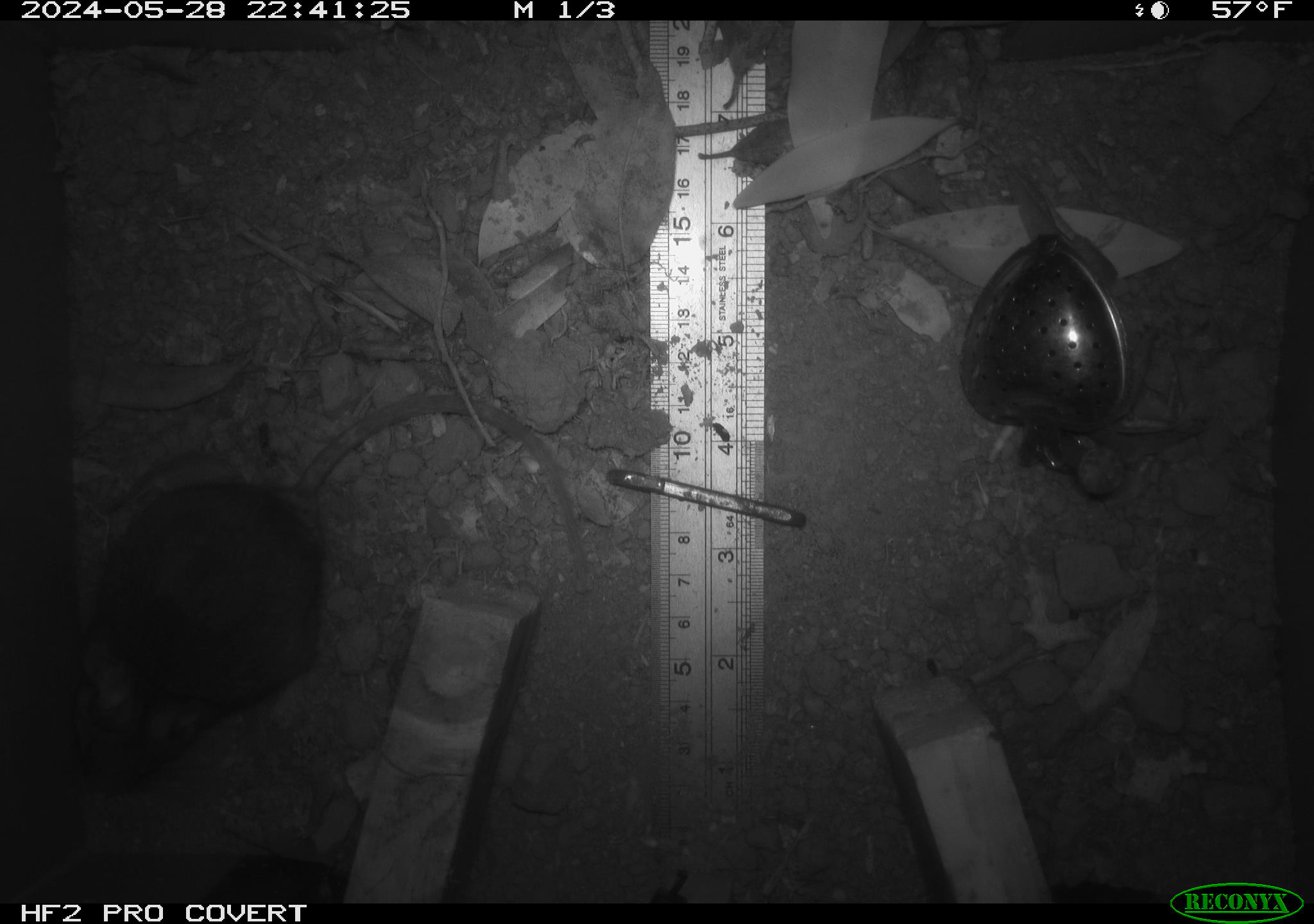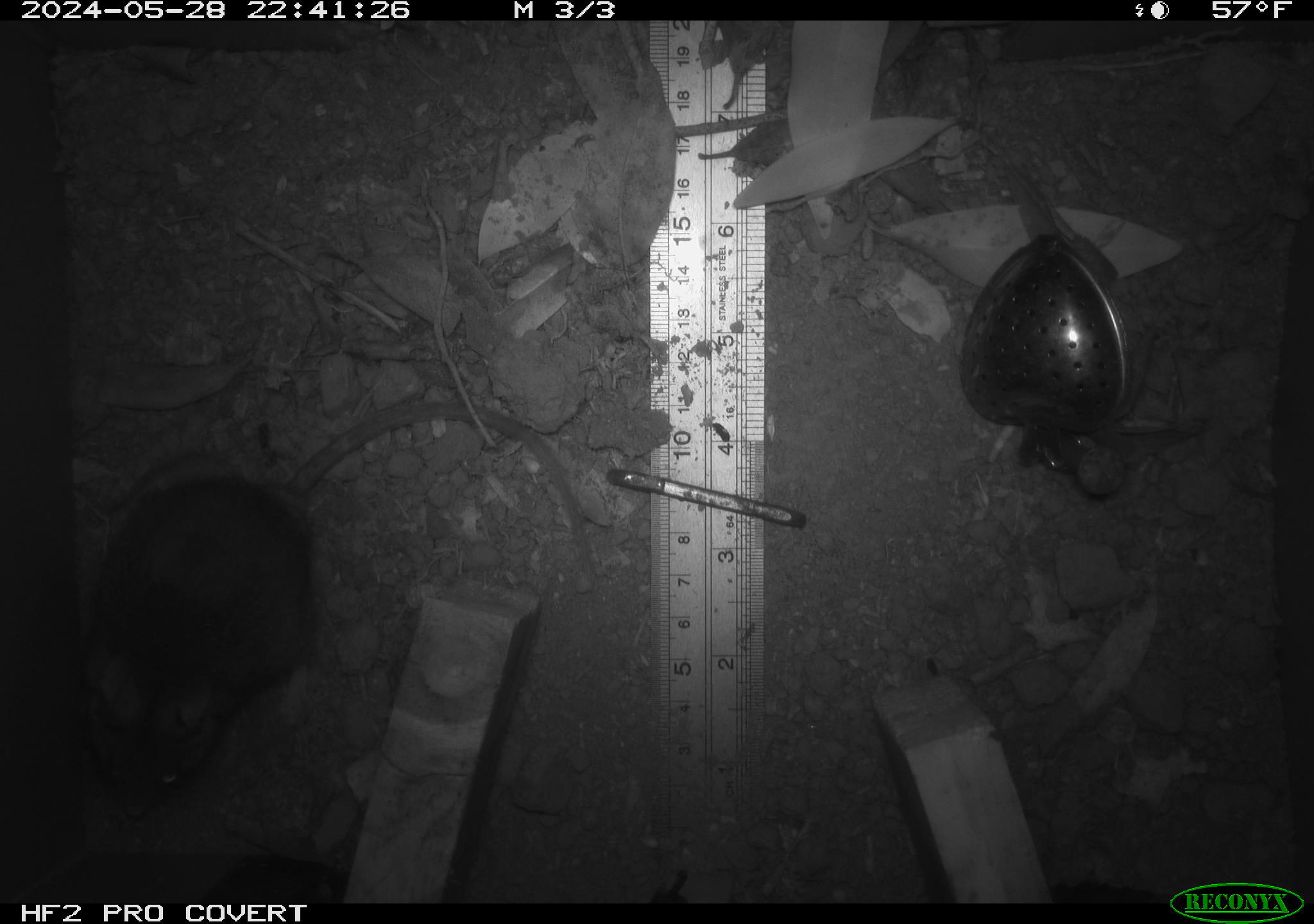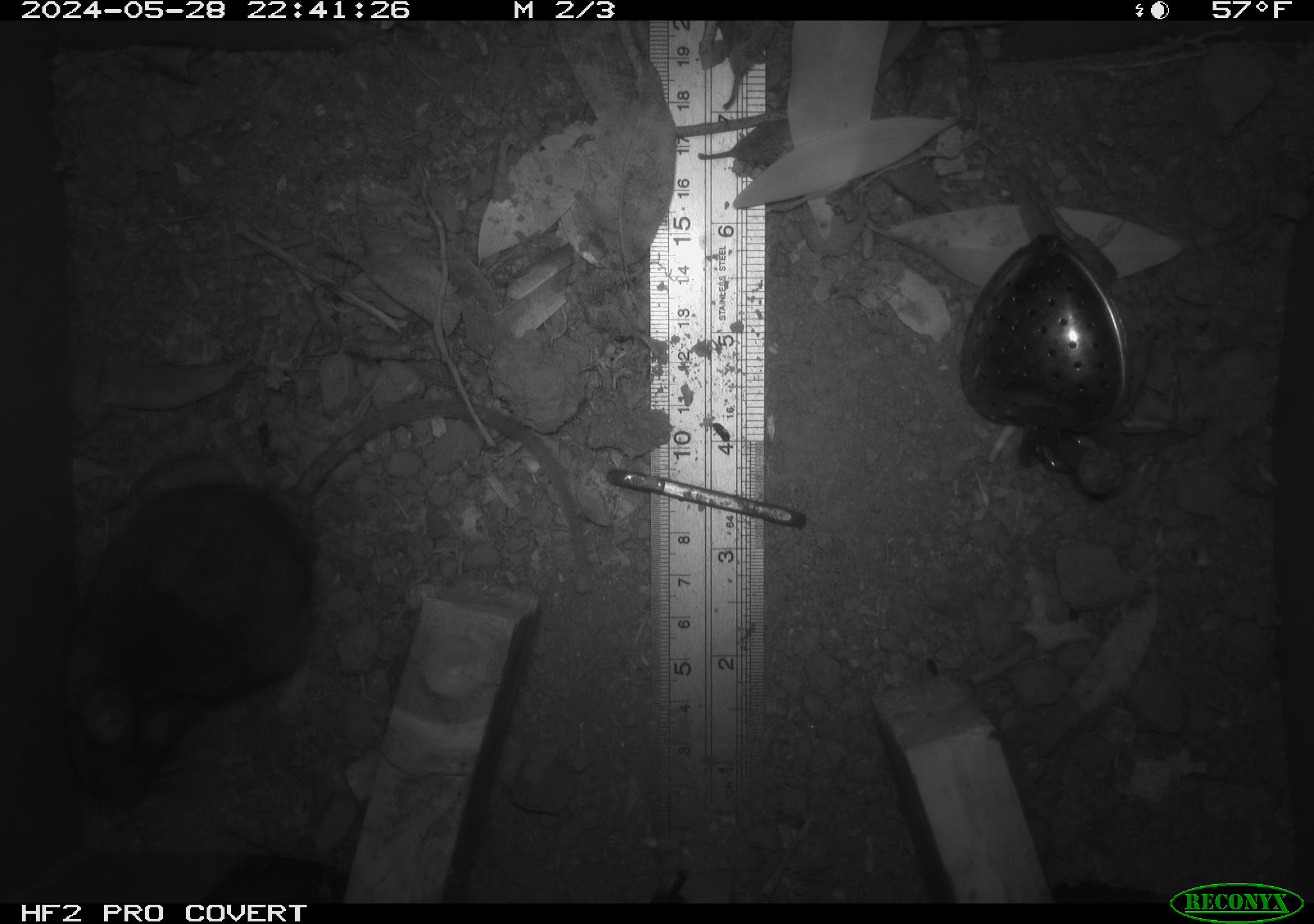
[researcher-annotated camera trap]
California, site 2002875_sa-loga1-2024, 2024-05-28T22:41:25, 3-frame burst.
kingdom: Animalia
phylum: Chordata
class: Mammalia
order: Rodentia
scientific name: Rodentia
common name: rodent